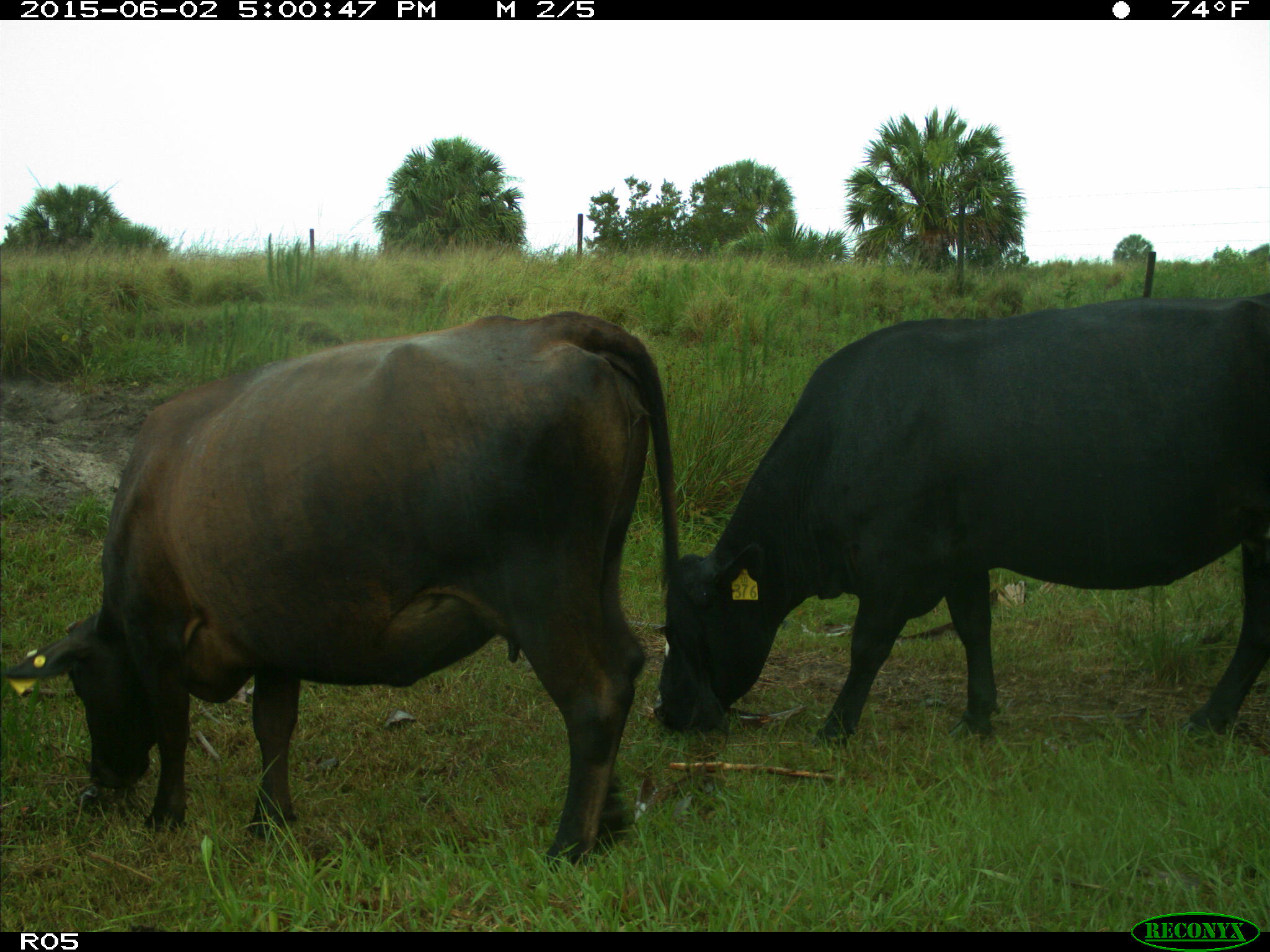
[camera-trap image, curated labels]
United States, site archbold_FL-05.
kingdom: Animalia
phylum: Chordata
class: Mammalia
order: Artiodactyla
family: Bovidae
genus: Bos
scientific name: Bos taurus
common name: domestic cow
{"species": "Bos taurus (domestic cow)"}